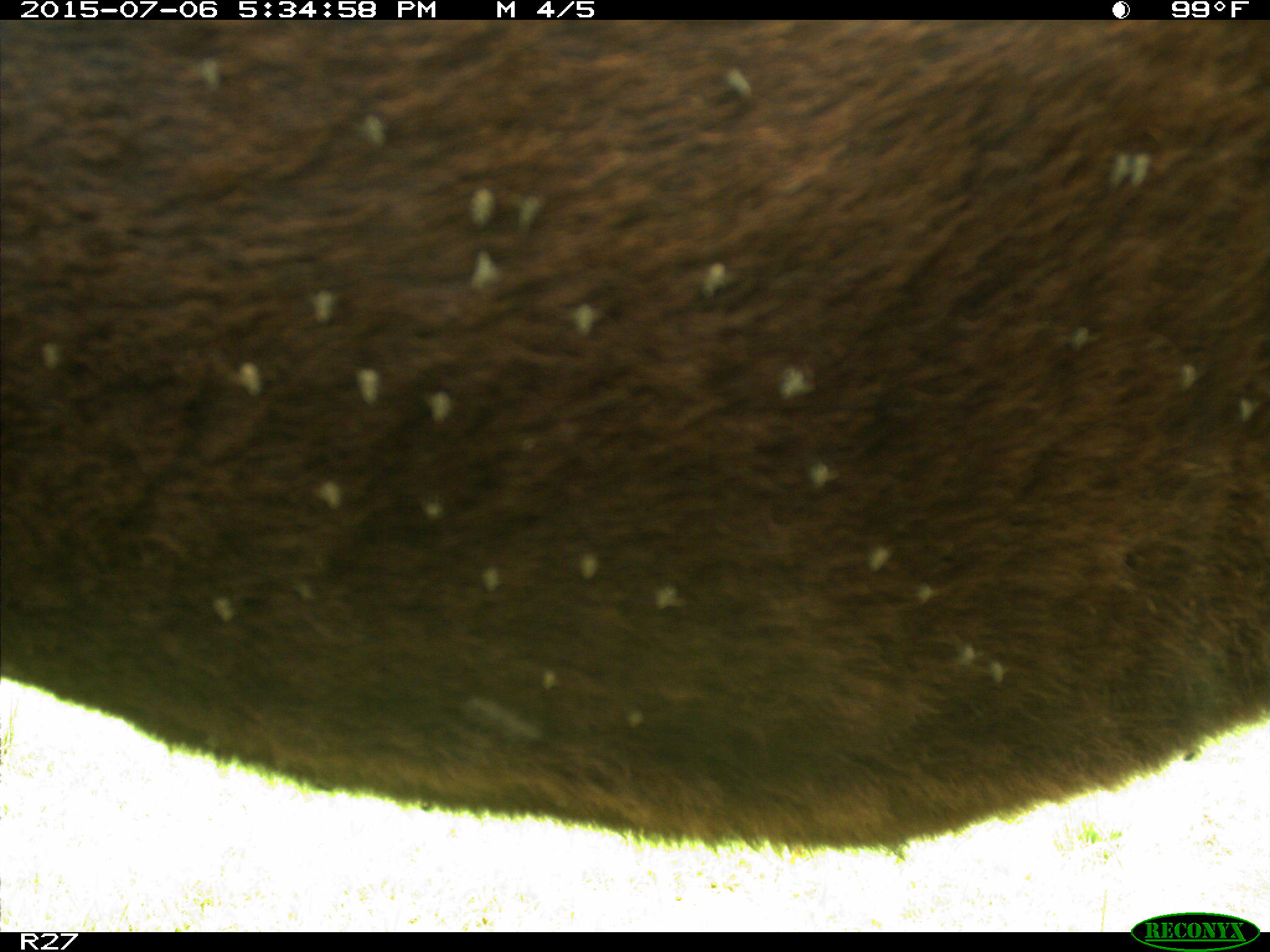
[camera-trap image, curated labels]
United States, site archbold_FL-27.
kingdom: Animalia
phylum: Chordata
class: Mammalia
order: Artiodactyla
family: Bovidae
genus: Bos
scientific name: Bos taurus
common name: domestic cow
Bos taurus (domestic cow).